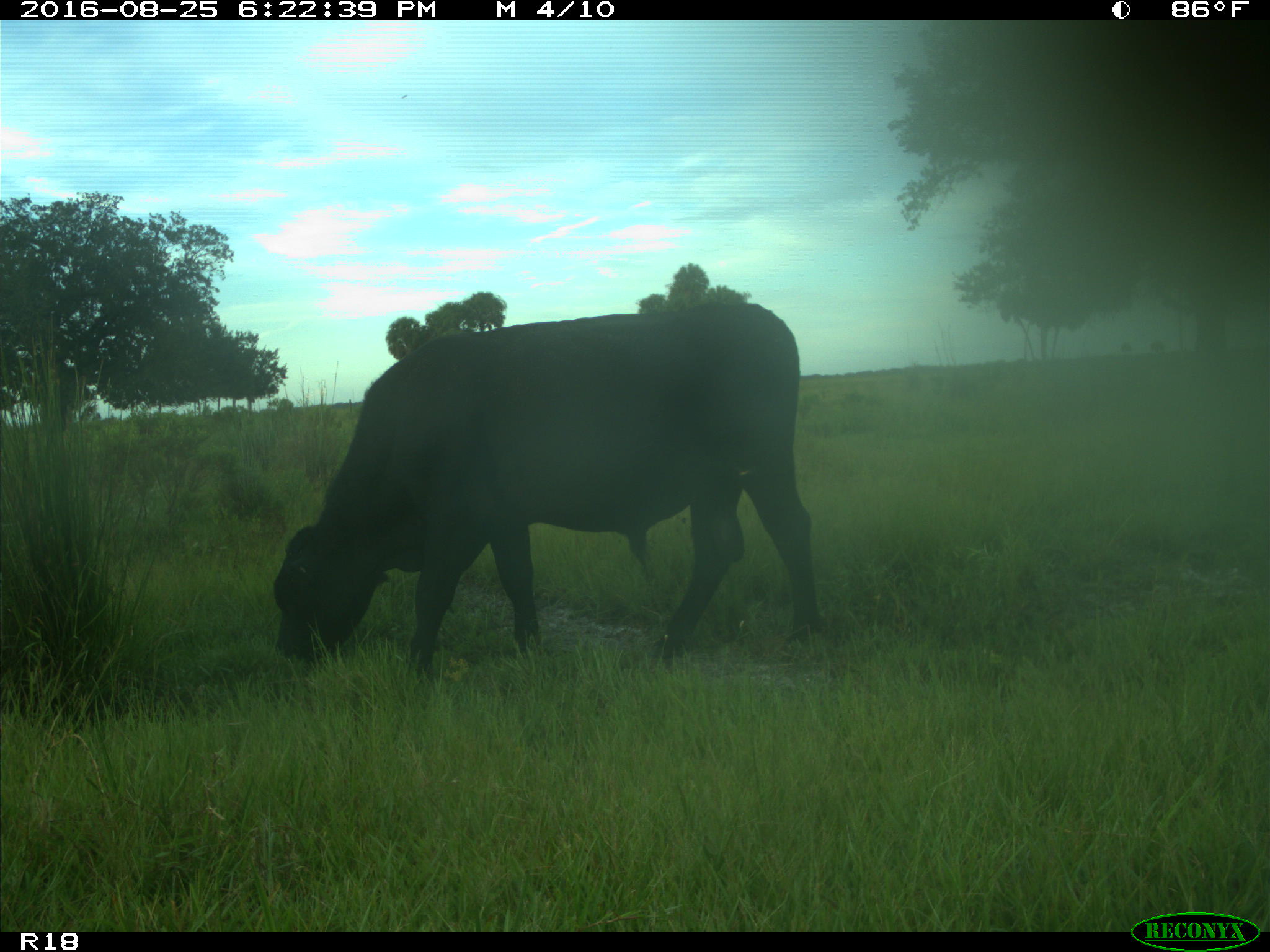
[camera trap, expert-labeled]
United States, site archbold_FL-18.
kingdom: Animalia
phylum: Chordata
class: Mammalia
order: Artiodactyla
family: Bovidae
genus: Bos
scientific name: Bos taurus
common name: domestic cow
Bos taurus (domestic cow).